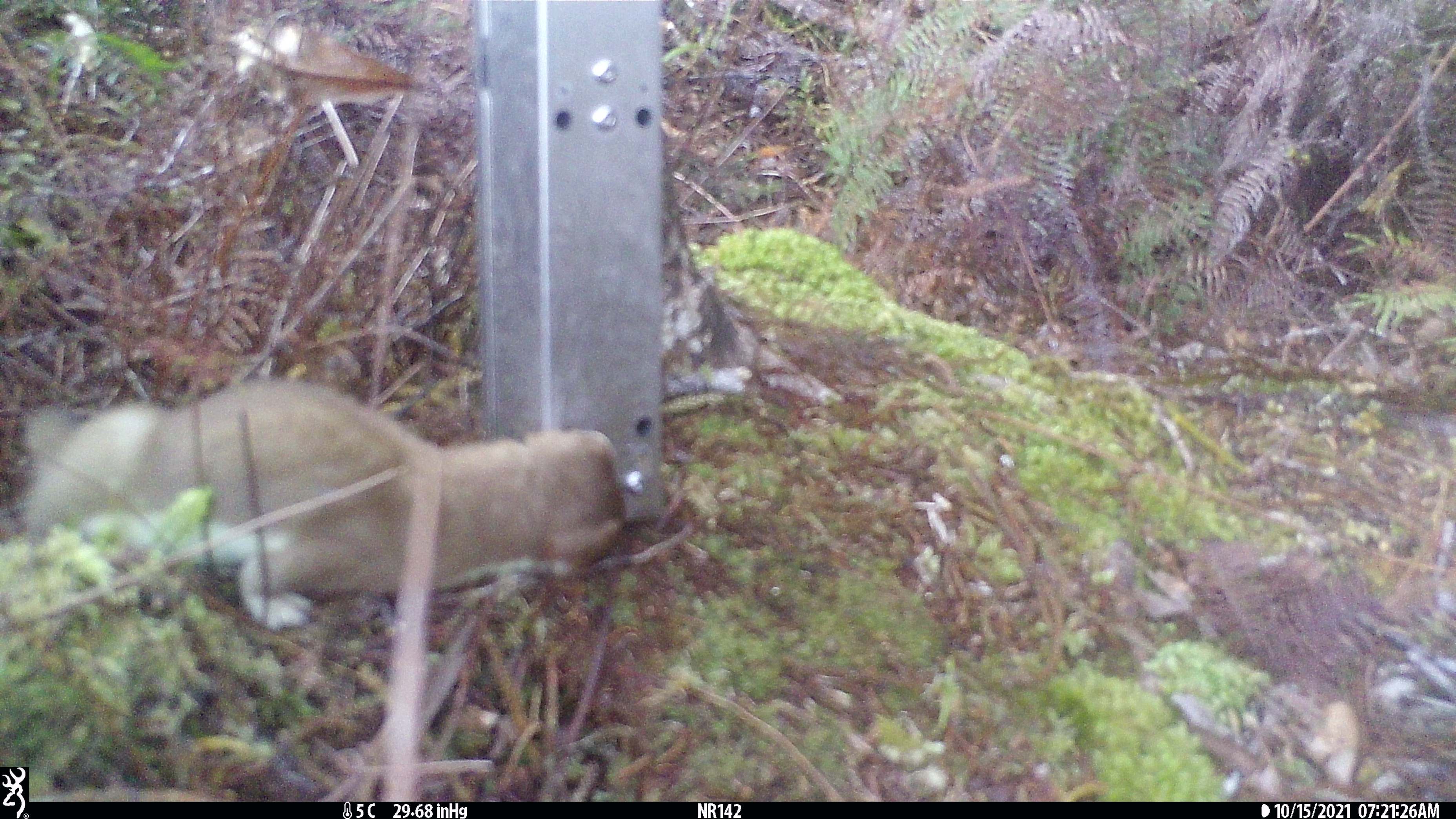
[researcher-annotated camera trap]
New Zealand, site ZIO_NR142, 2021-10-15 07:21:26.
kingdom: Animalia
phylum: Chordata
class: Mammalia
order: Carnivora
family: Mustelidae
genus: Mustela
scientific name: Mustela erminea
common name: stoat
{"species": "stoat (Mustela erminea)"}